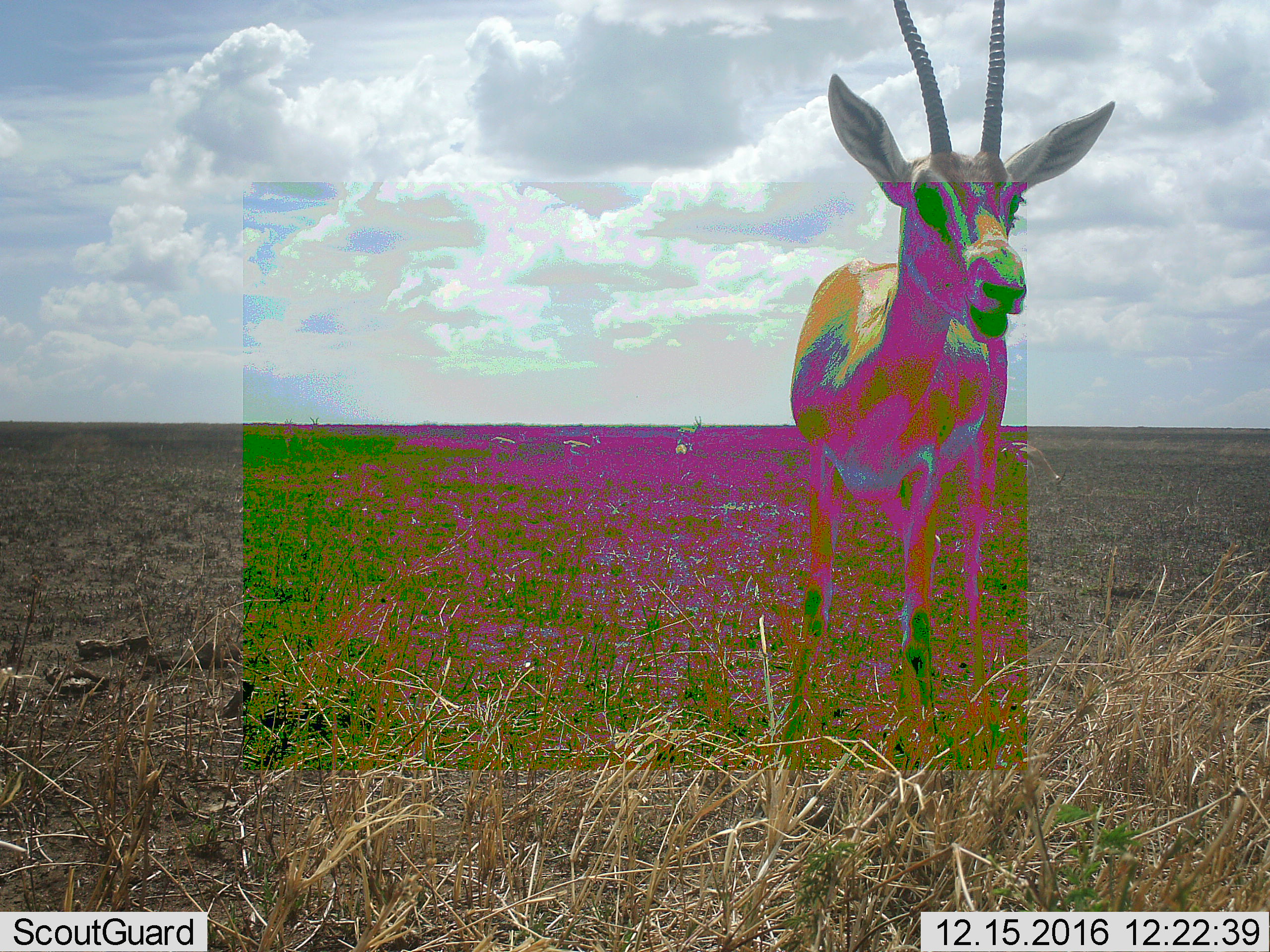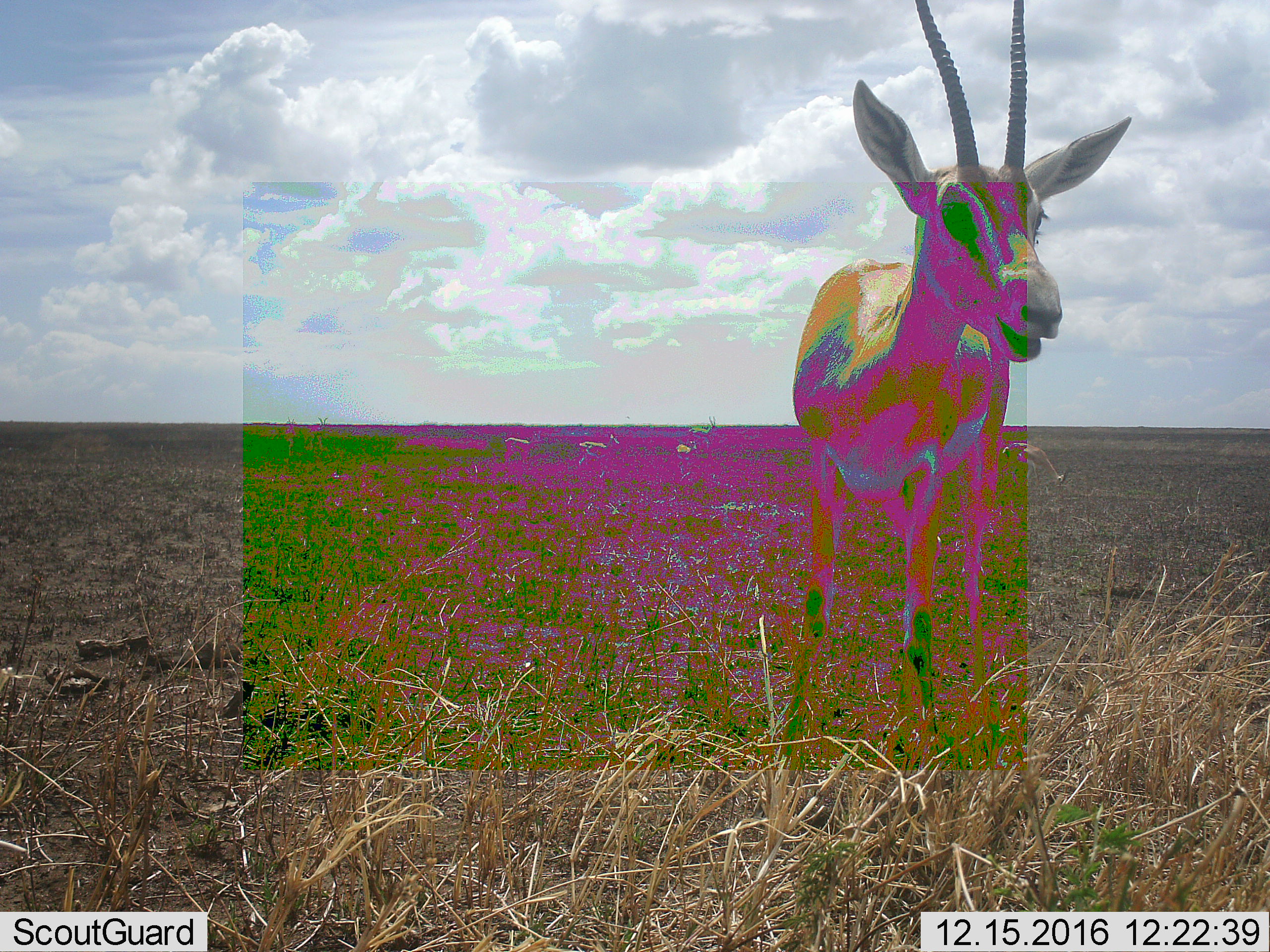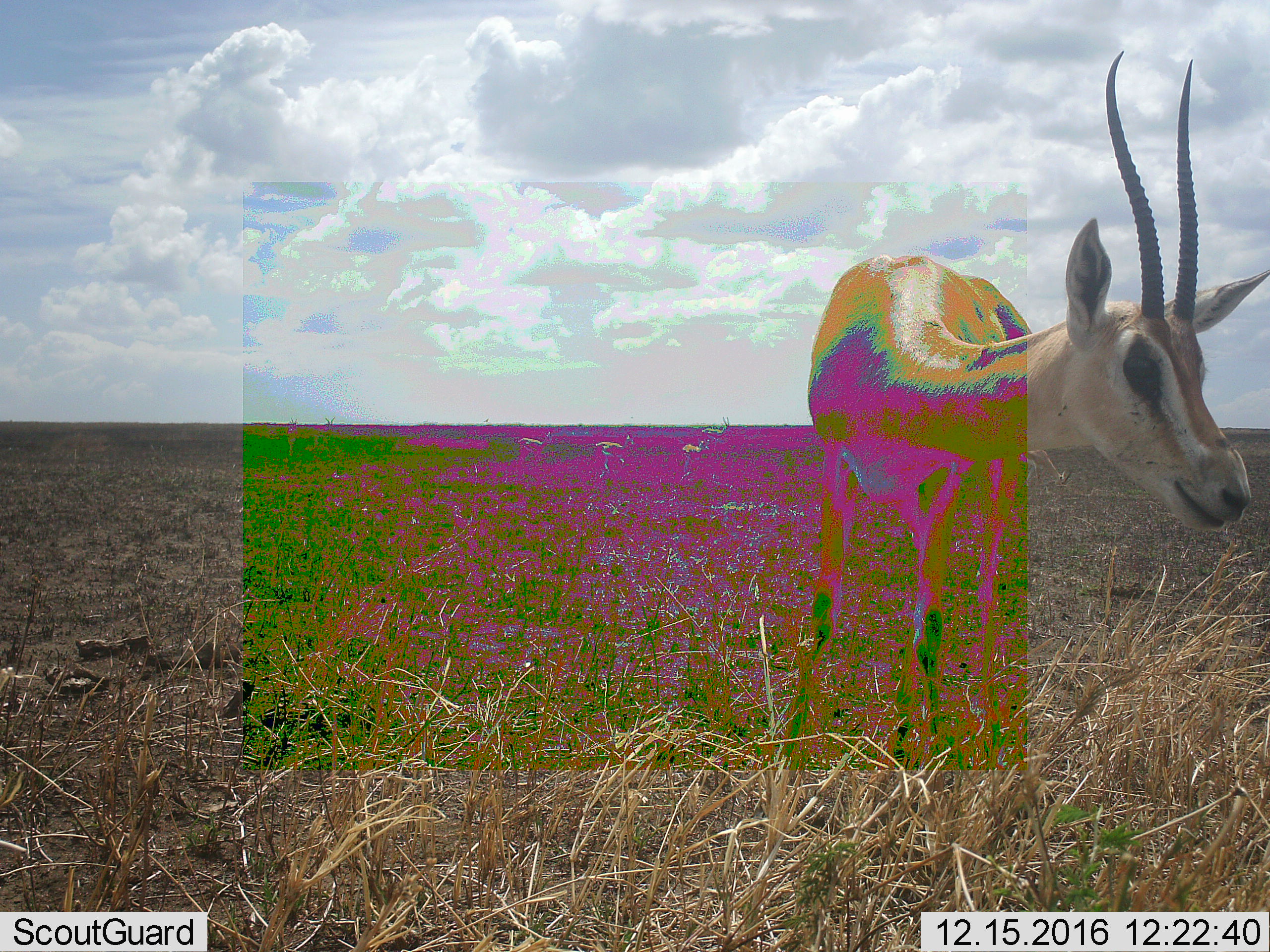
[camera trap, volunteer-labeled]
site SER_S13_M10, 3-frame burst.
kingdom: Animalia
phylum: Chordata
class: Mammalia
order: Artiodactyla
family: Bovidae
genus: Eudorcas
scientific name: Eudorcas thomsonii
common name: thomson's gazelle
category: gazellethomsons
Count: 1.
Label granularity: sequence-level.